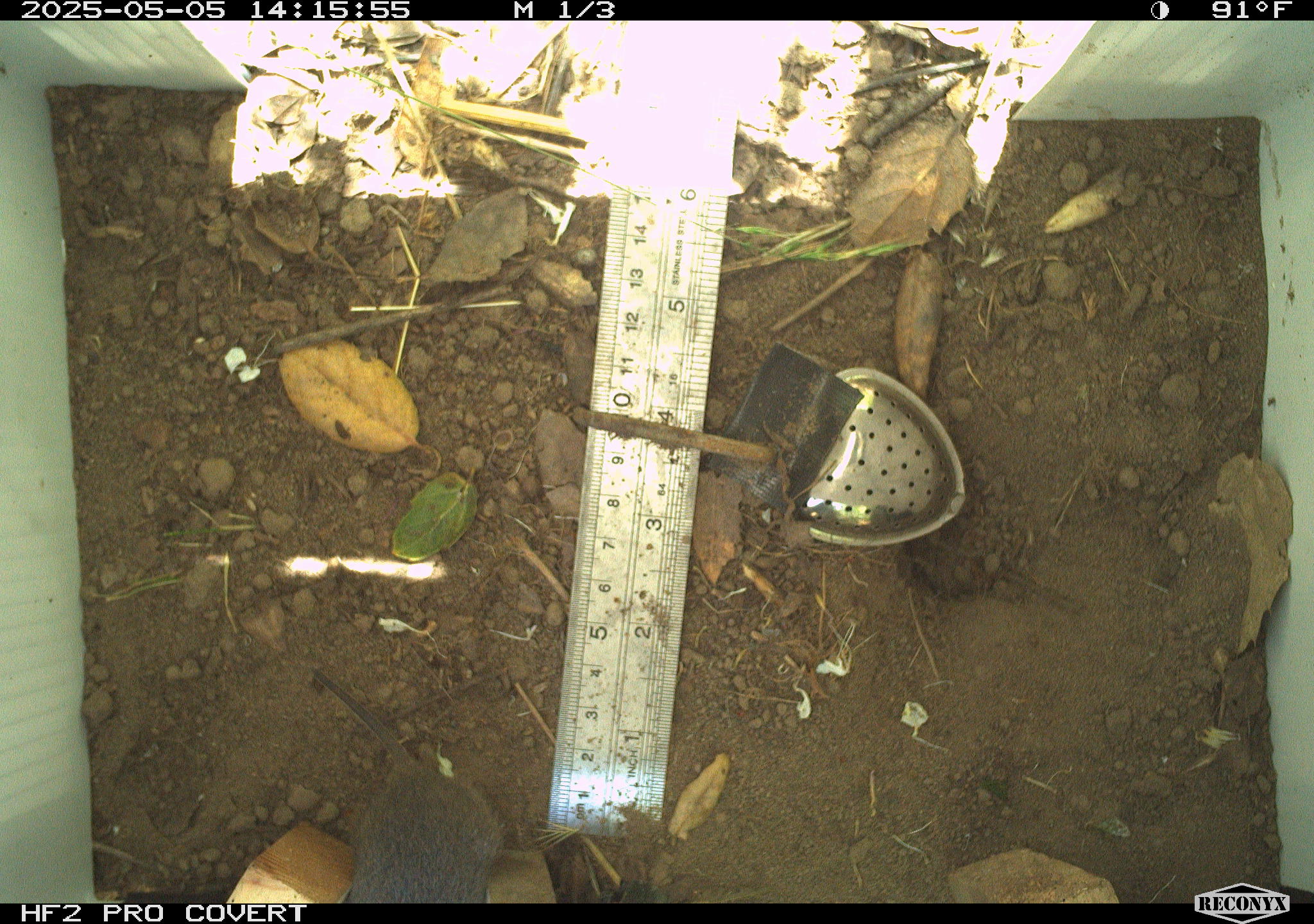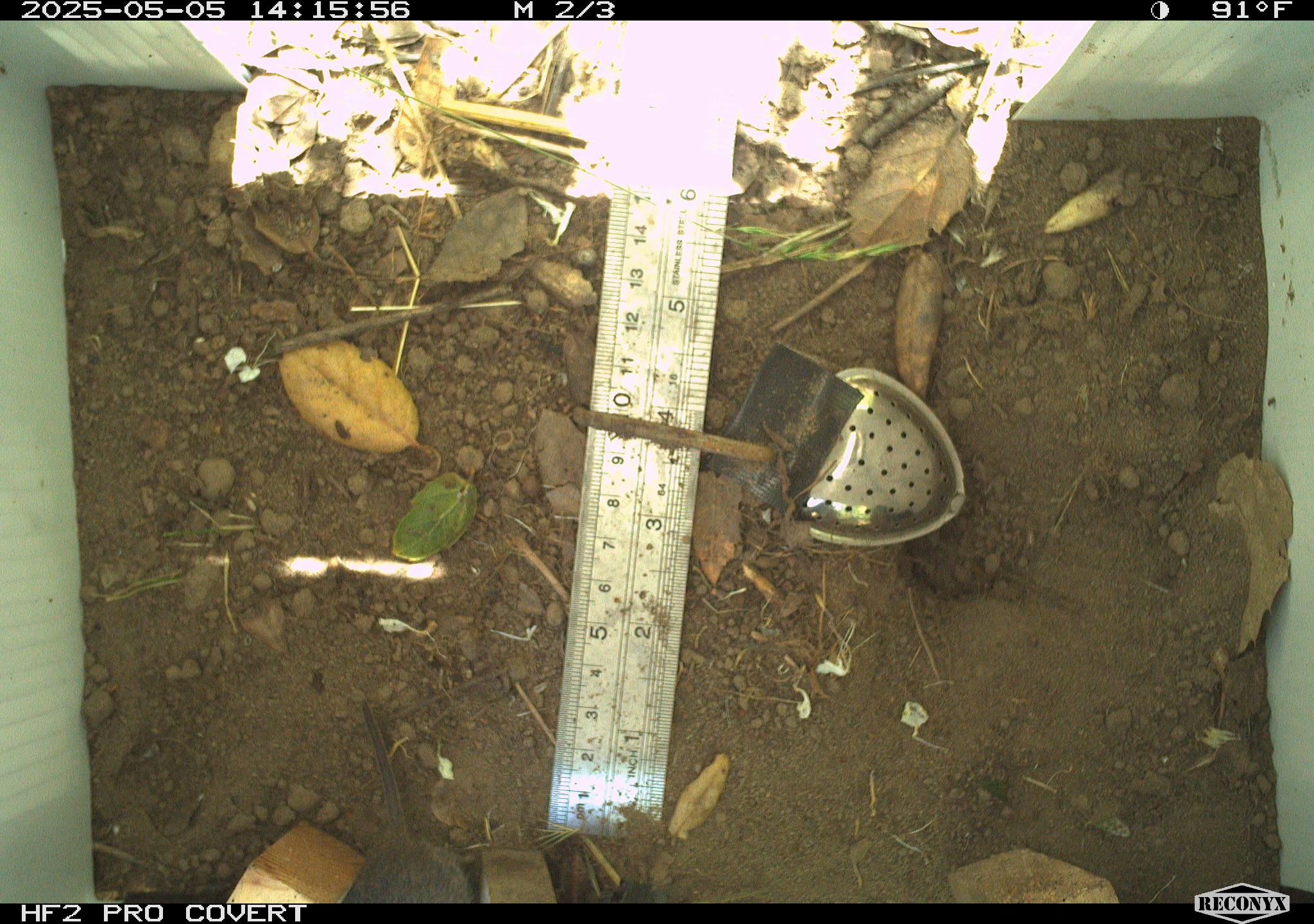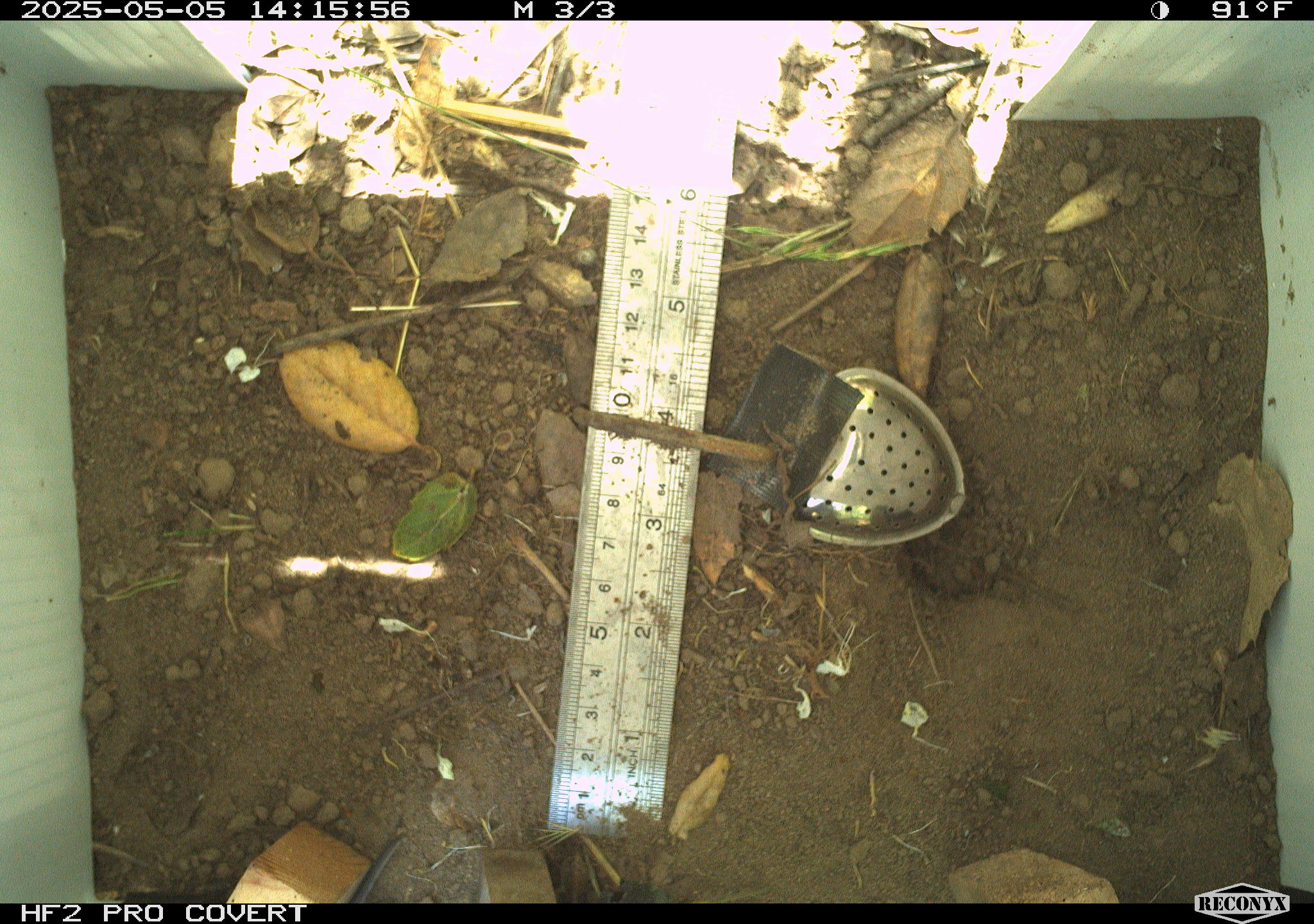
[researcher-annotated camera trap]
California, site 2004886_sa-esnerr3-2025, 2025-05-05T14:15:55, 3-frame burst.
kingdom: Animalia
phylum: Chordata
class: Mammalia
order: Rodentia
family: Cricetidae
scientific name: Arvicolinae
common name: voles, lemmings, and muskrats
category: arvicolinae subfamily